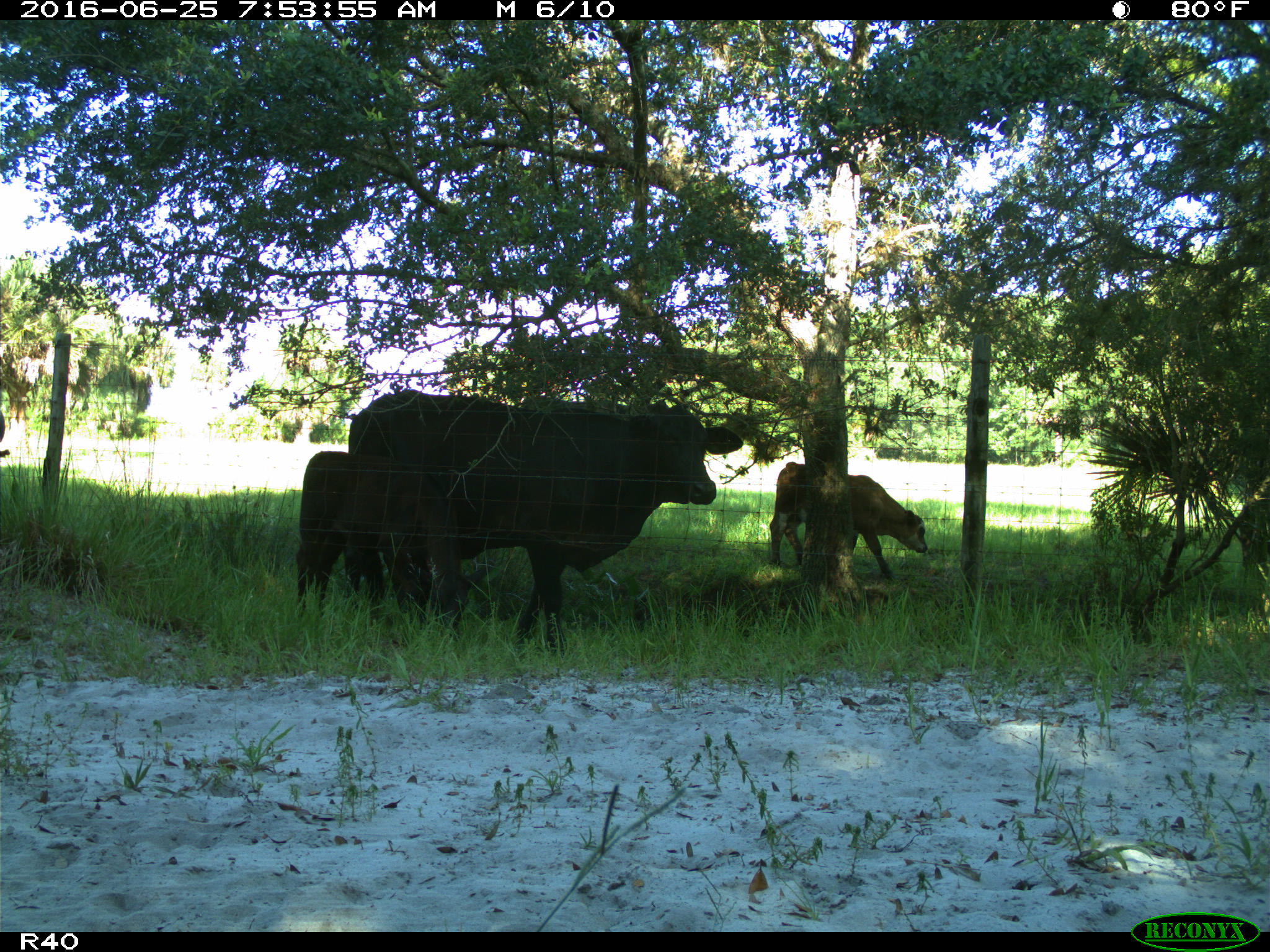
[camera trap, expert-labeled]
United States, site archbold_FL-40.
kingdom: Animalia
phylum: Chordata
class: Mammalia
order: Artiodactyla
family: Bovidae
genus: Bos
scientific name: Bos taurus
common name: domestic cow